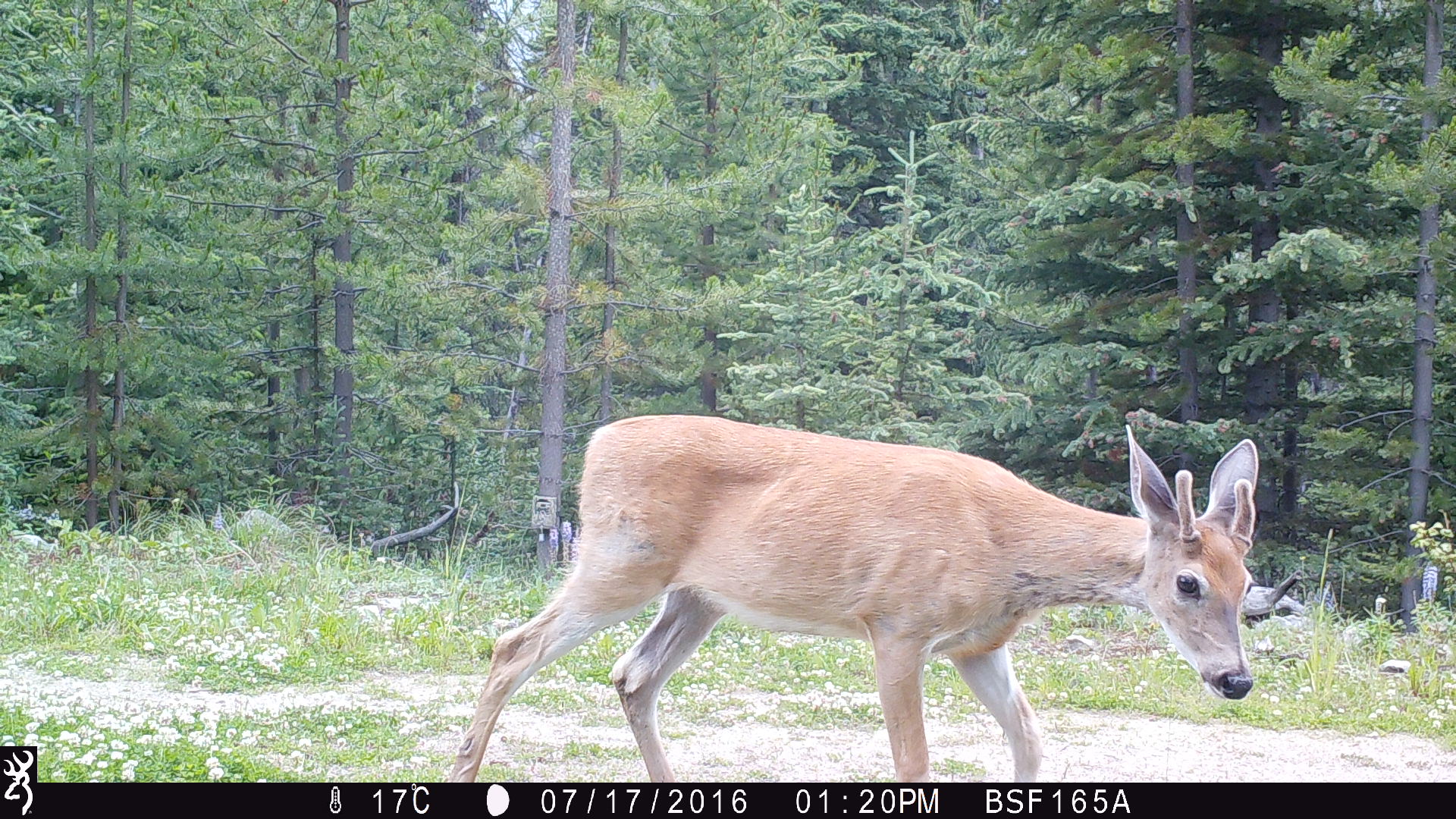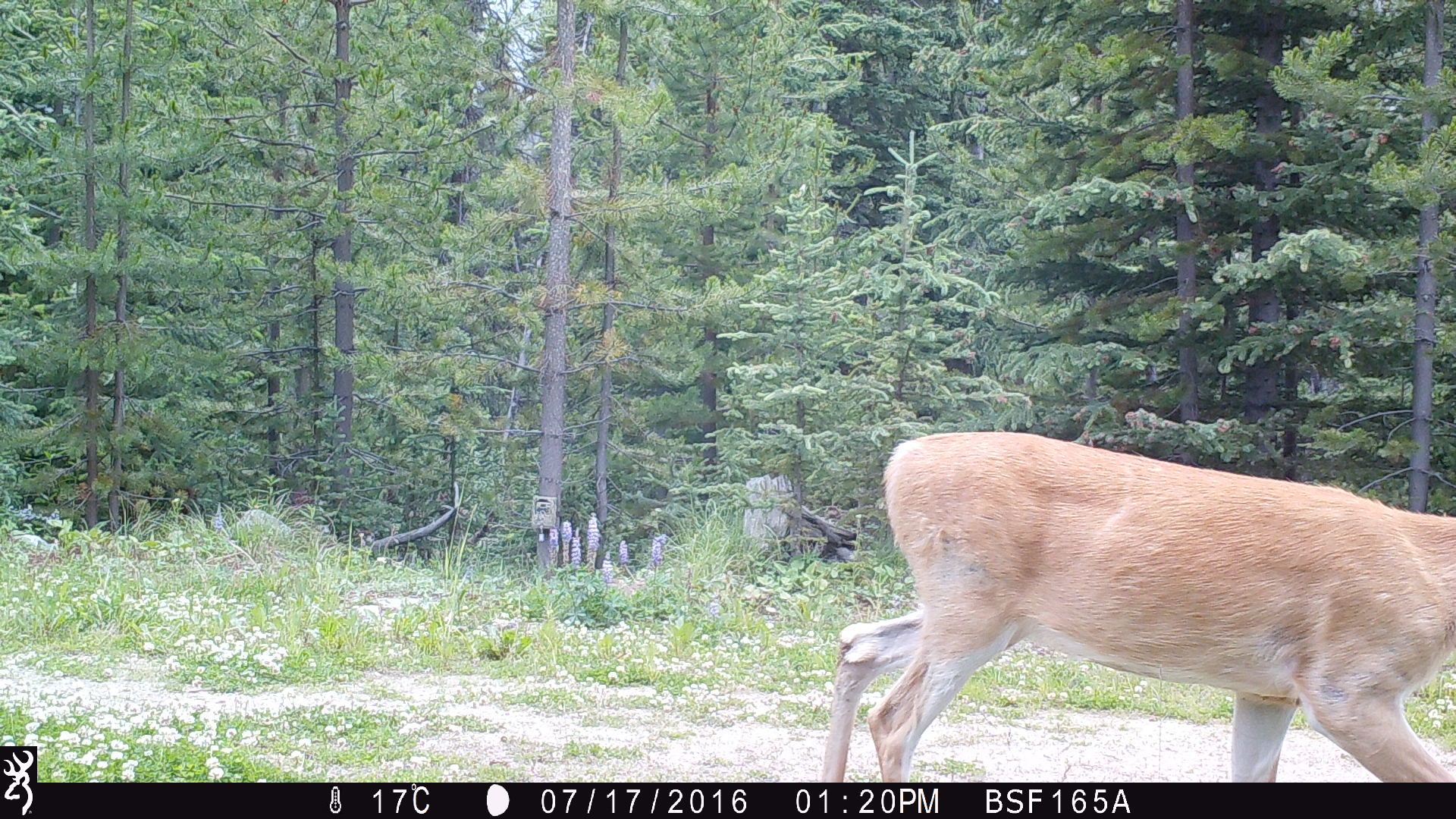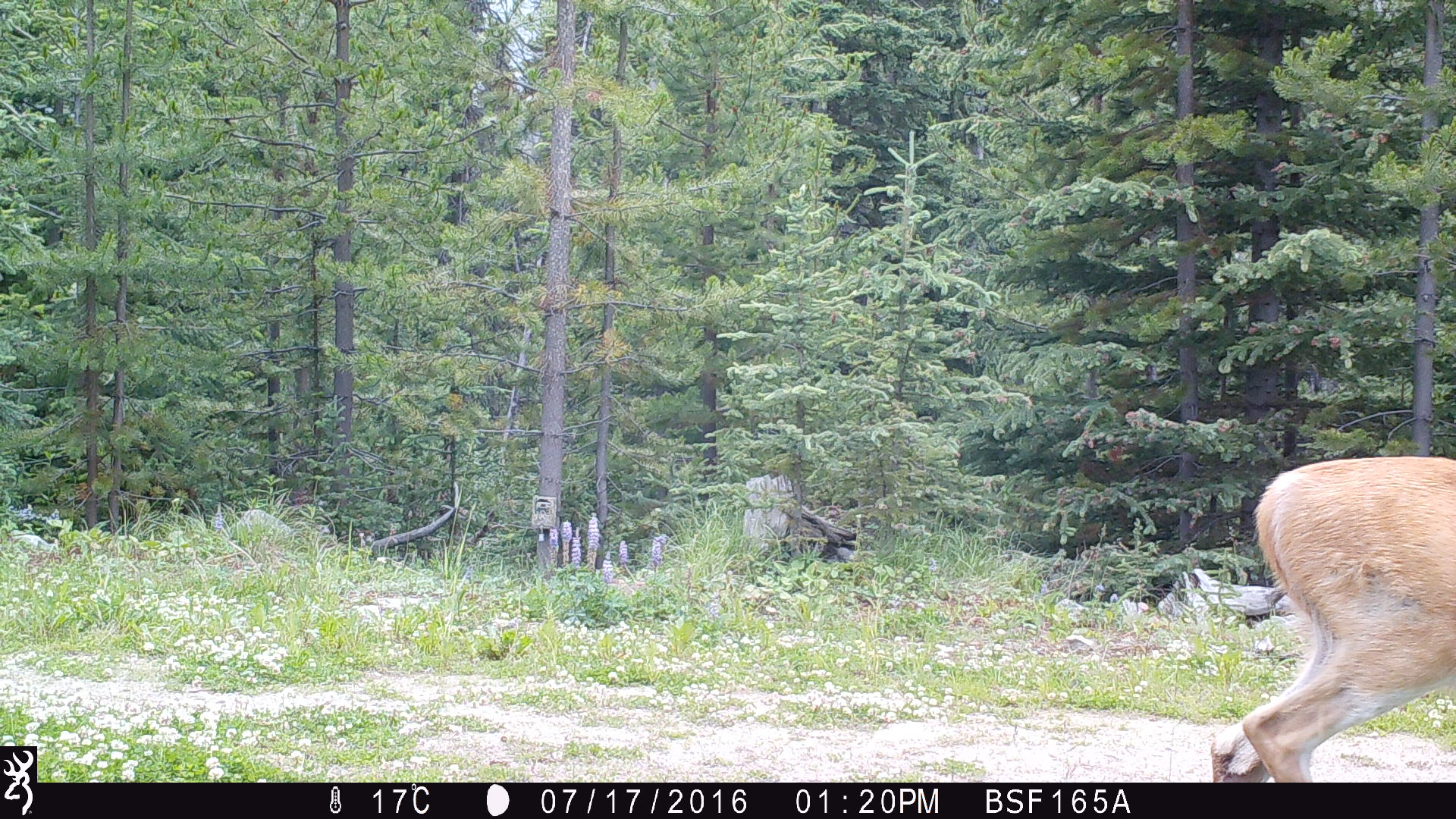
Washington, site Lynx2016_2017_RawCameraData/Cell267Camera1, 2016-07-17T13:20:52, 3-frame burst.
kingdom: Animalia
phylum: Chordata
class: Mammalia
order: Artiodactyla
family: Cervidae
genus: Odocoileus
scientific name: Odocoileus virginianus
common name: white-tailed deer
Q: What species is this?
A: Odocoileus virginianus (white-tailed deer).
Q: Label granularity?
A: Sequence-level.